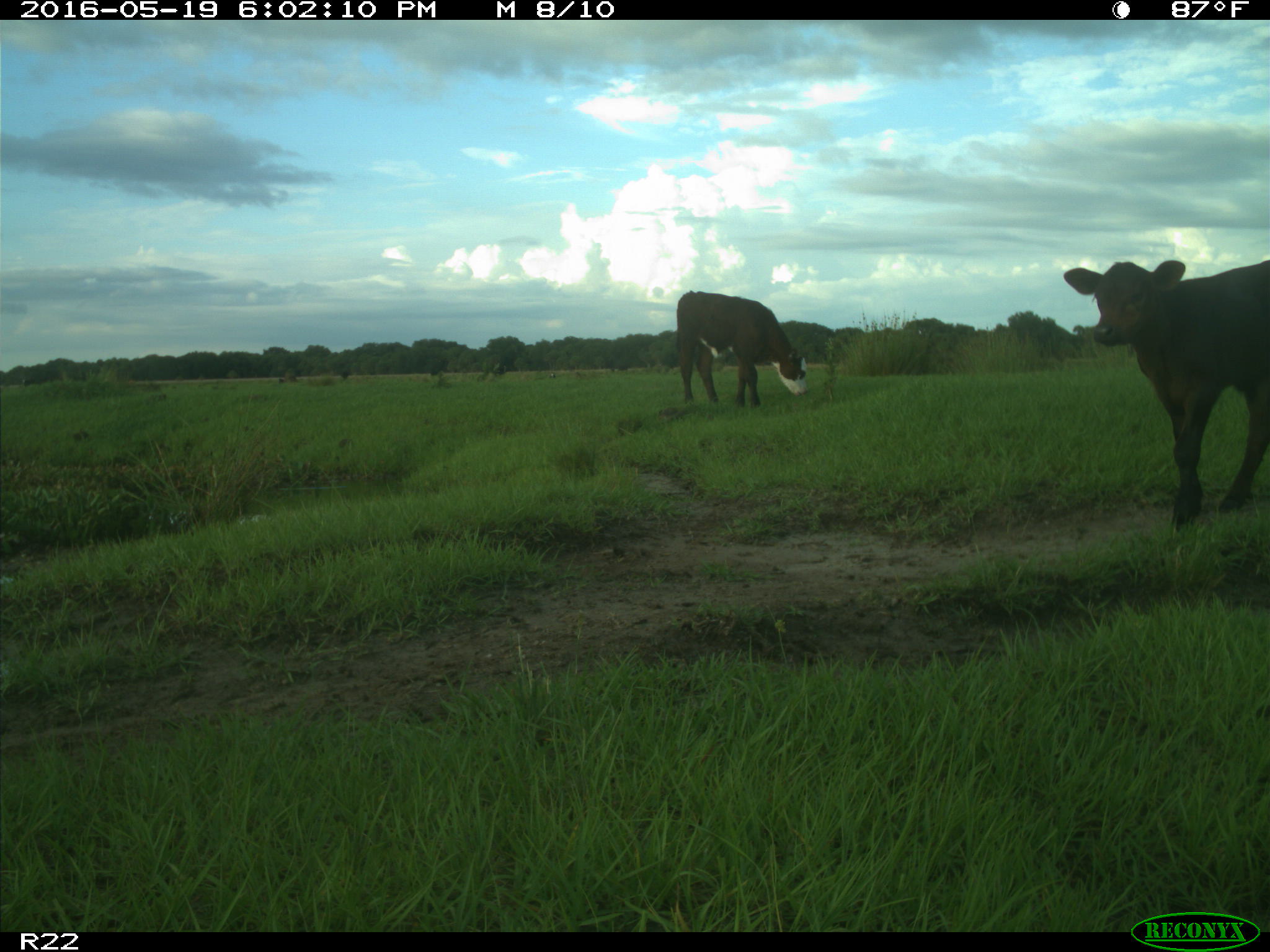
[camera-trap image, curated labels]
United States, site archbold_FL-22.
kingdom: Animalia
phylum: Chordata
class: Mammalia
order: Artiodactyla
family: Bovidae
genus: Bos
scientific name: Bos taurus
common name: domestic cow